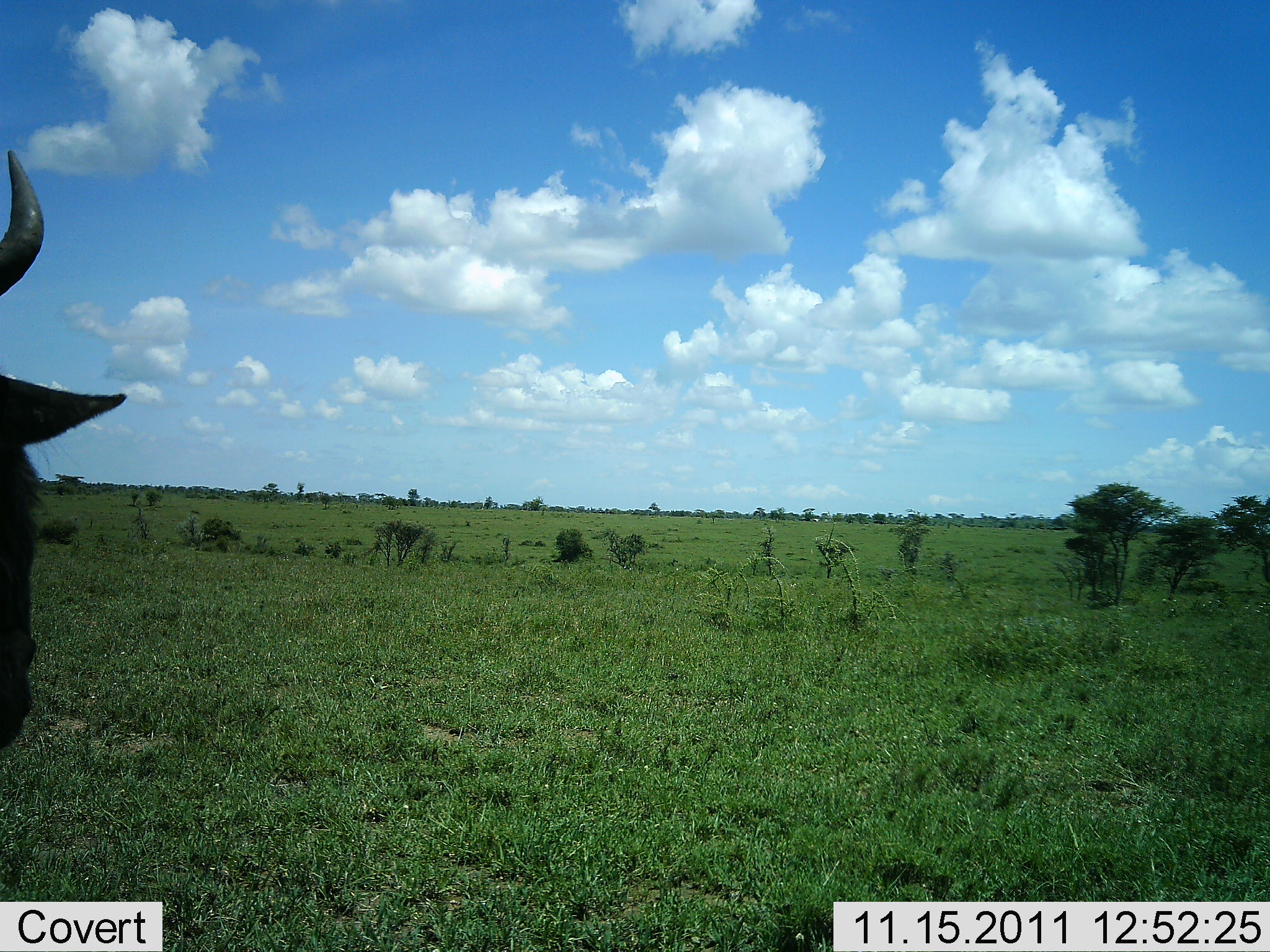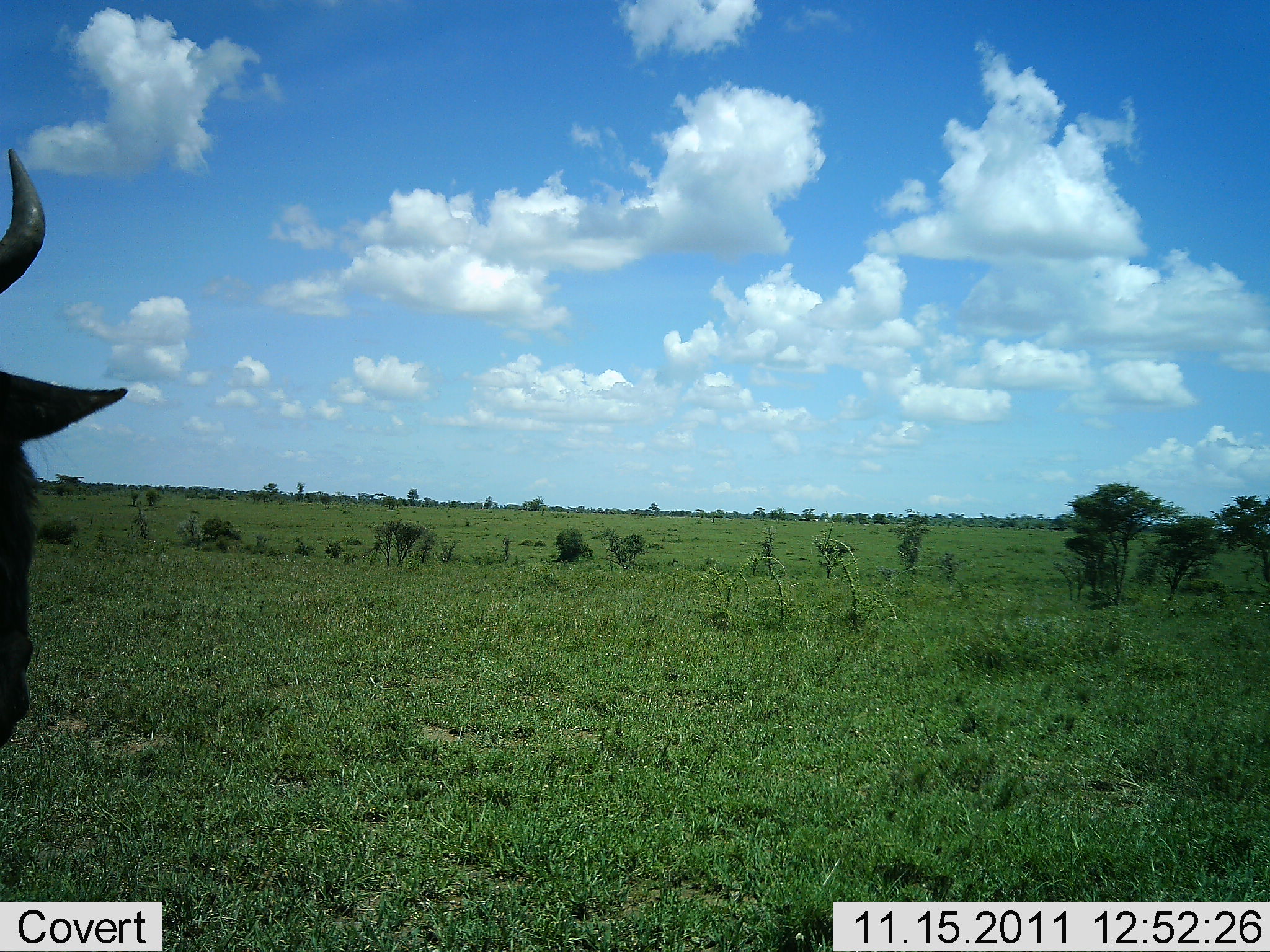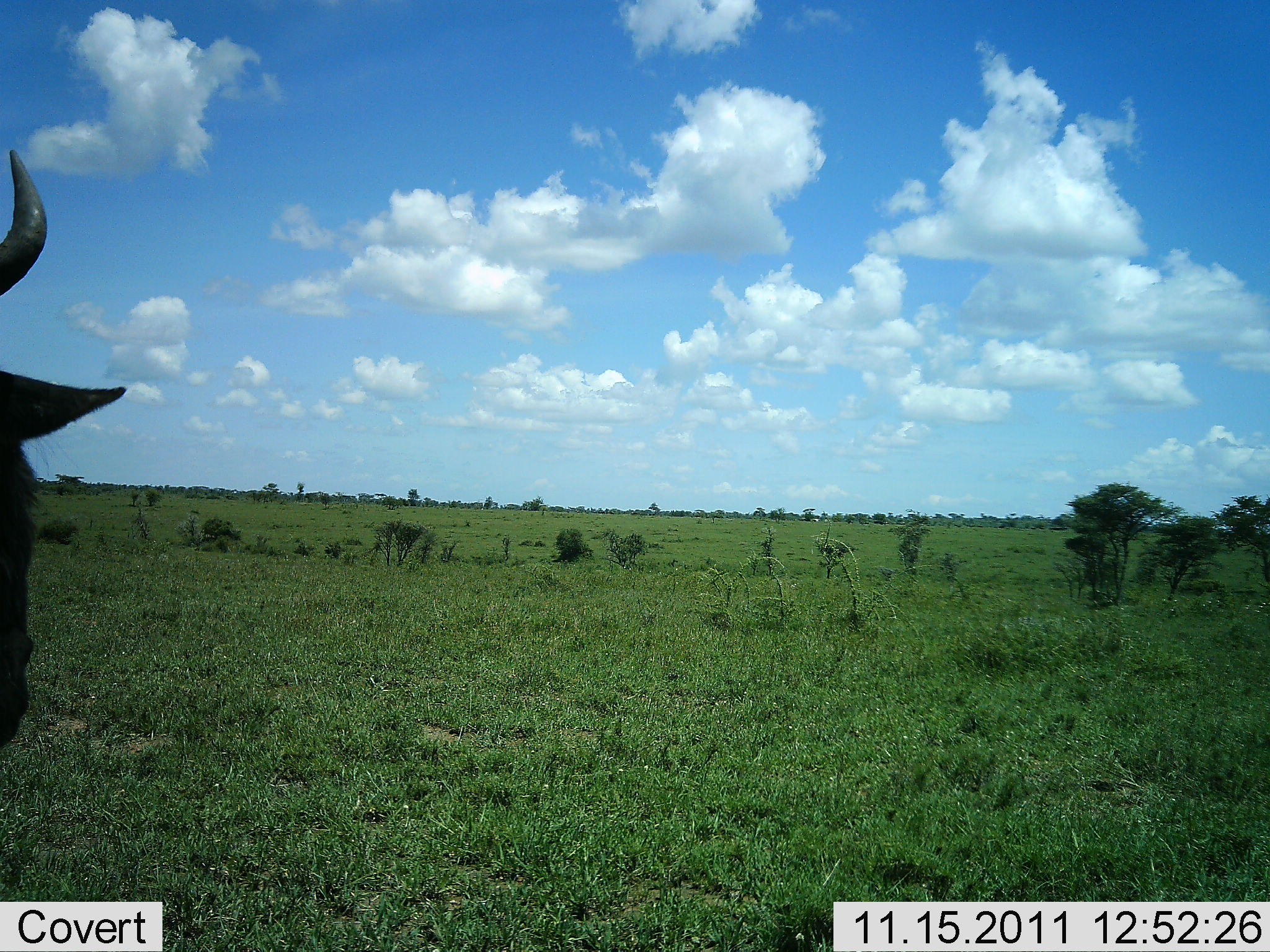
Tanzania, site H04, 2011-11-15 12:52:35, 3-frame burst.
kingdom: Animalia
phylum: Chordata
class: Mammalia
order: Artiodactyla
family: Bovidae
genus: Connochaetes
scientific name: Connochaetes taurinus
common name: blue wildebeest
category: wildebeest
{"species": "wildebeest (blue wildebeest) (Connochaetes taurinus)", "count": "1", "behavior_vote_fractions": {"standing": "92%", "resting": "0%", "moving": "8%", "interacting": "8%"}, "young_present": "0%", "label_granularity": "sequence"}